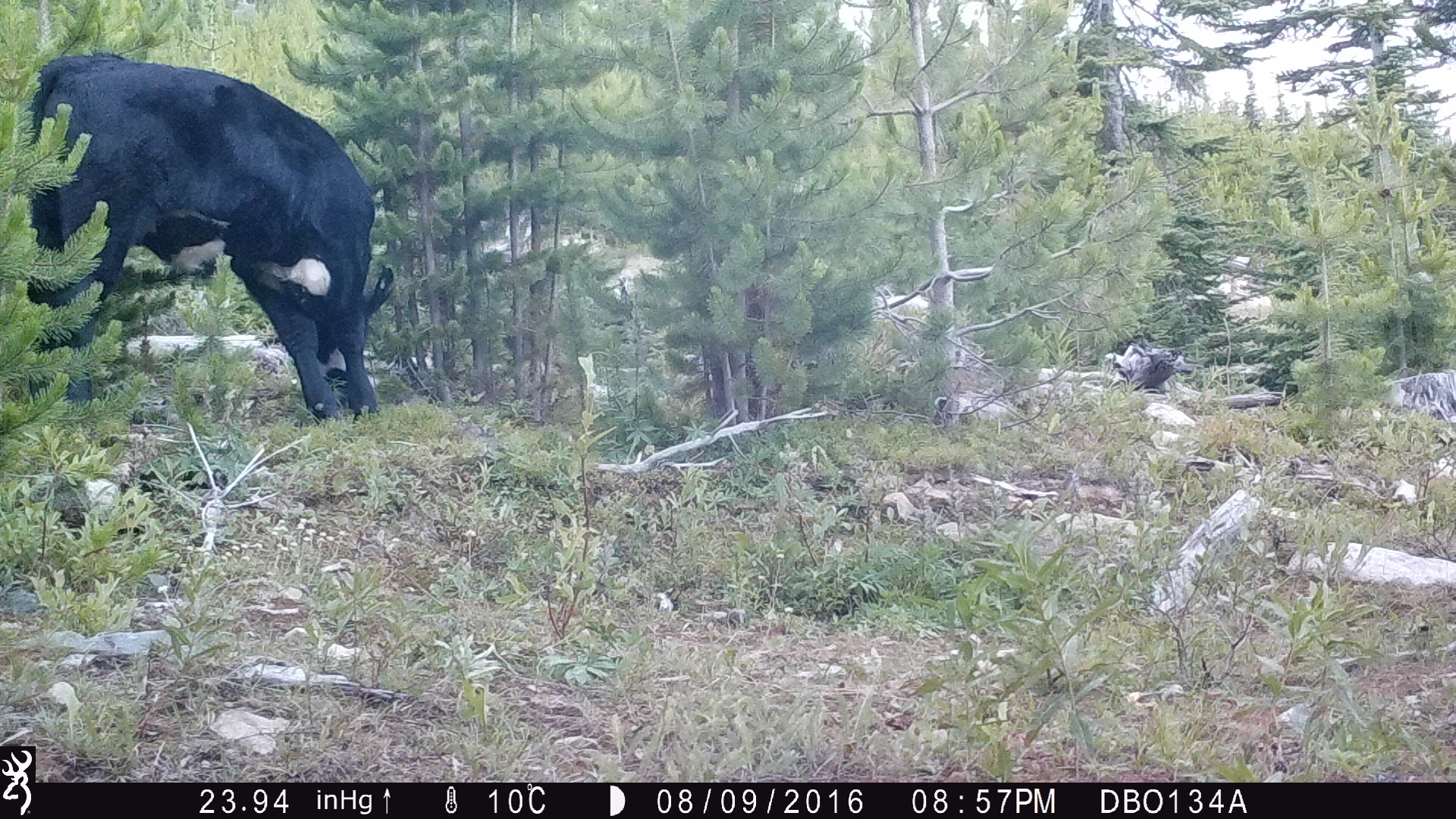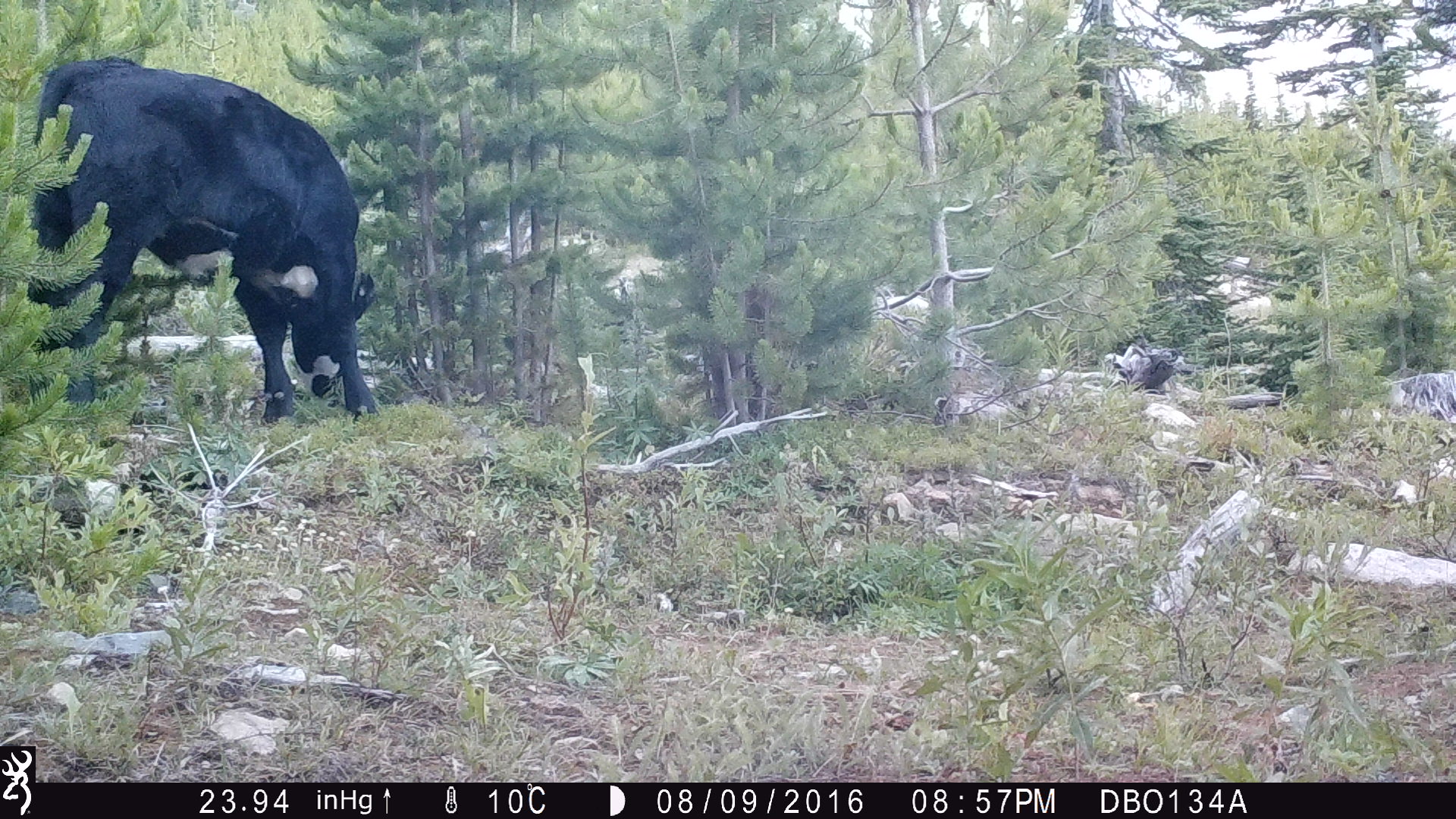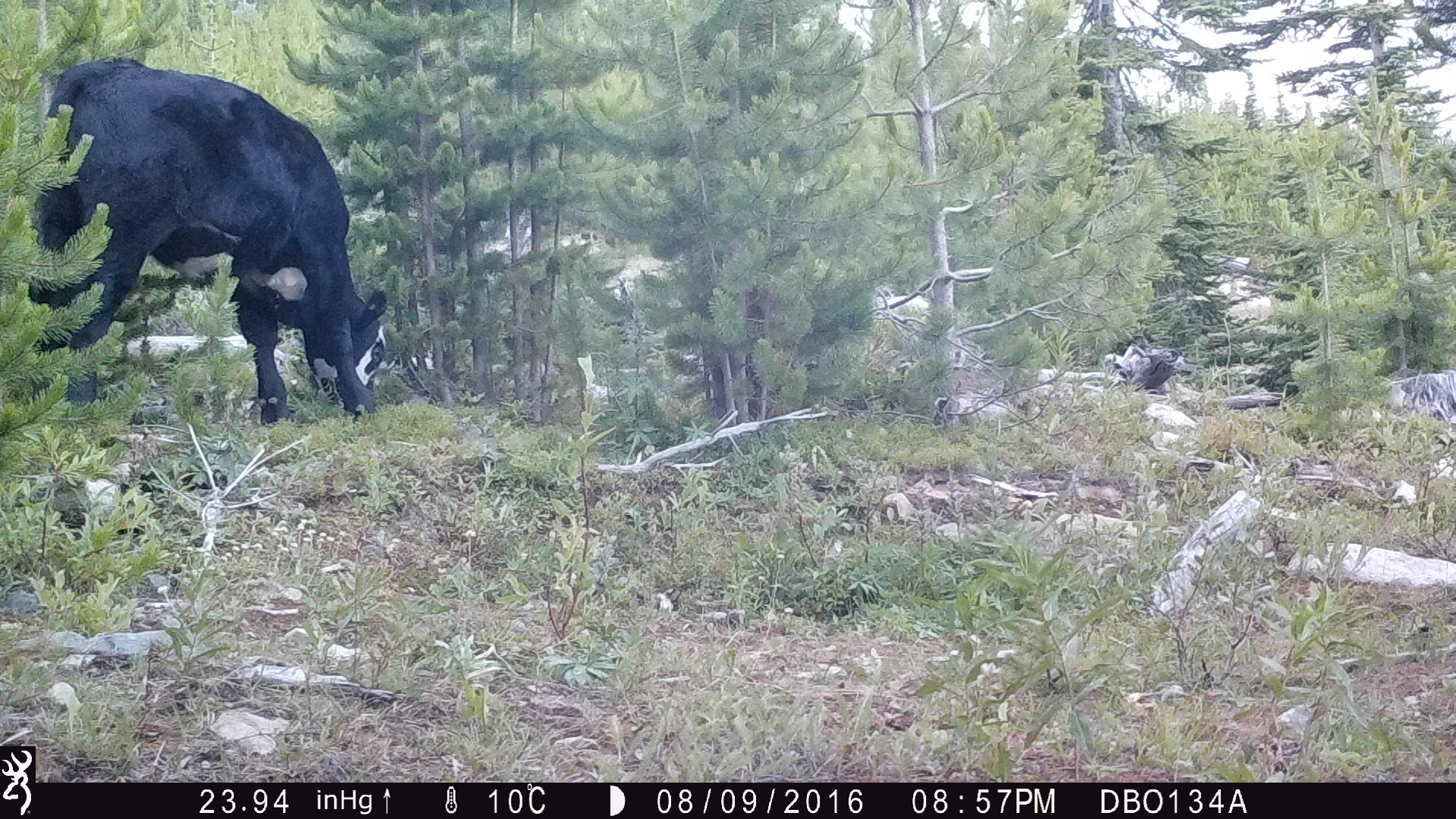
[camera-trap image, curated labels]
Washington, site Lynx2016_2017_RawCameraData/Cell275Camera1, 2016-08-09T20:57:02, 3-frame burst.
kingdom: Animalia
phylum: Chordata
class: Mammalia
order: Artiodactyla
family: Bovidae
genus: Bos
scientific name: Bos taurus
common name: domestic cattle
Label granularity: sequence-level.